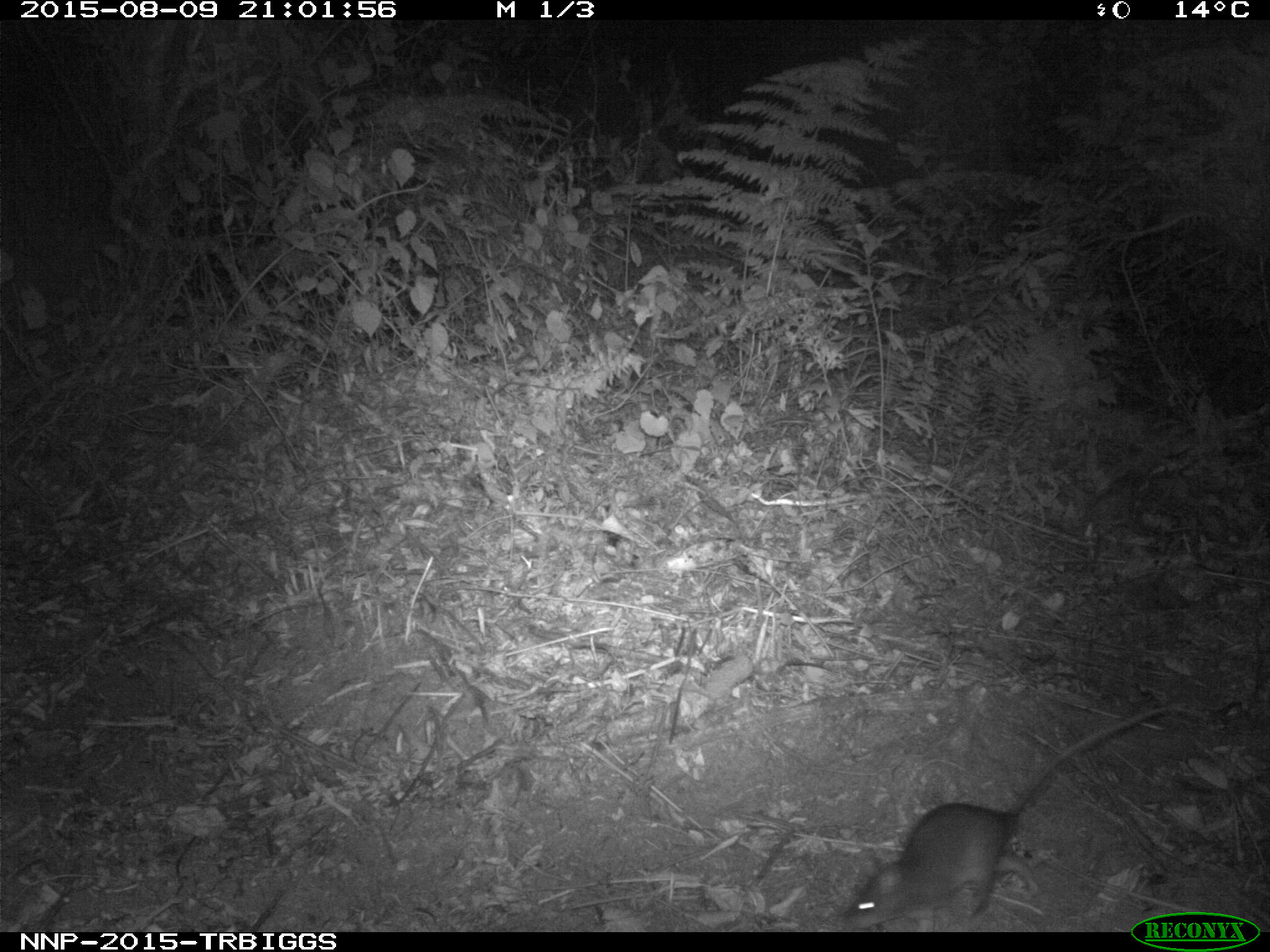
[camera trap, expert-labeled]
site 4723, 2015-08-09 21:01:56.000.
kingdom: Animalia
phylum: Chordata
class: Mammalia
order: Rodentia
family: Nesomyidae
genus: Cricetomys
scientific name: Cricetomys gambianus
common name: african giant pouched rat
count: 1